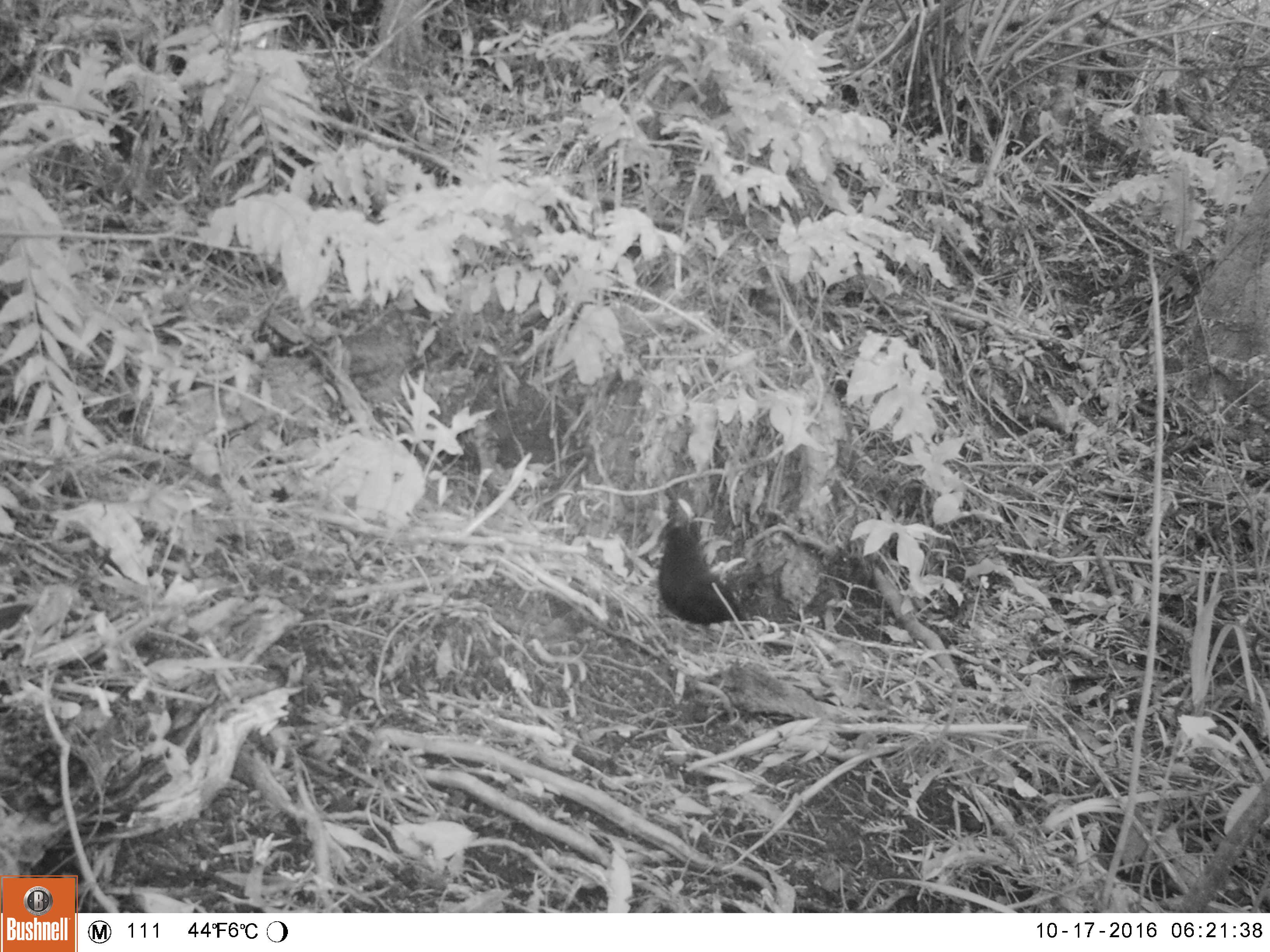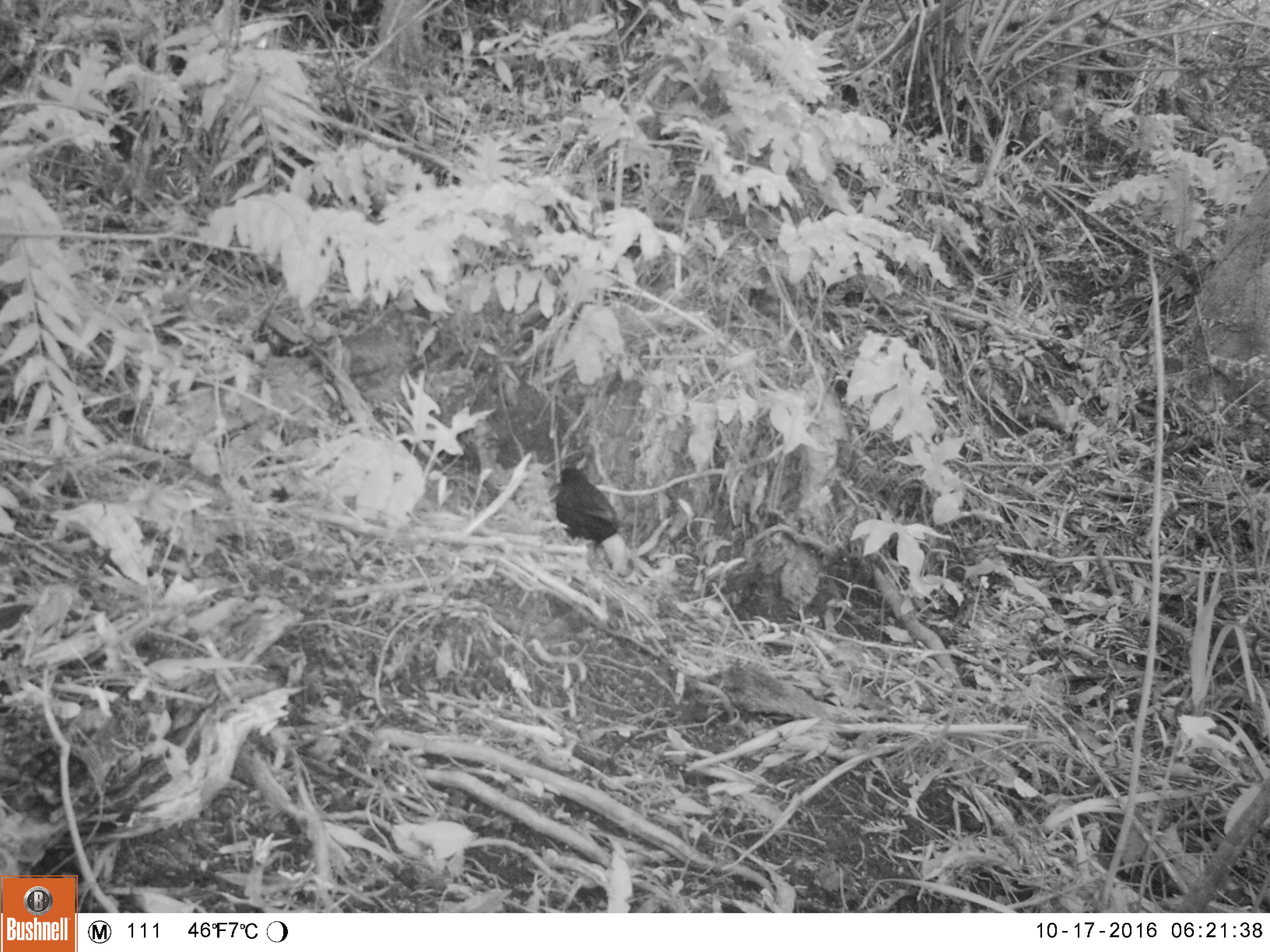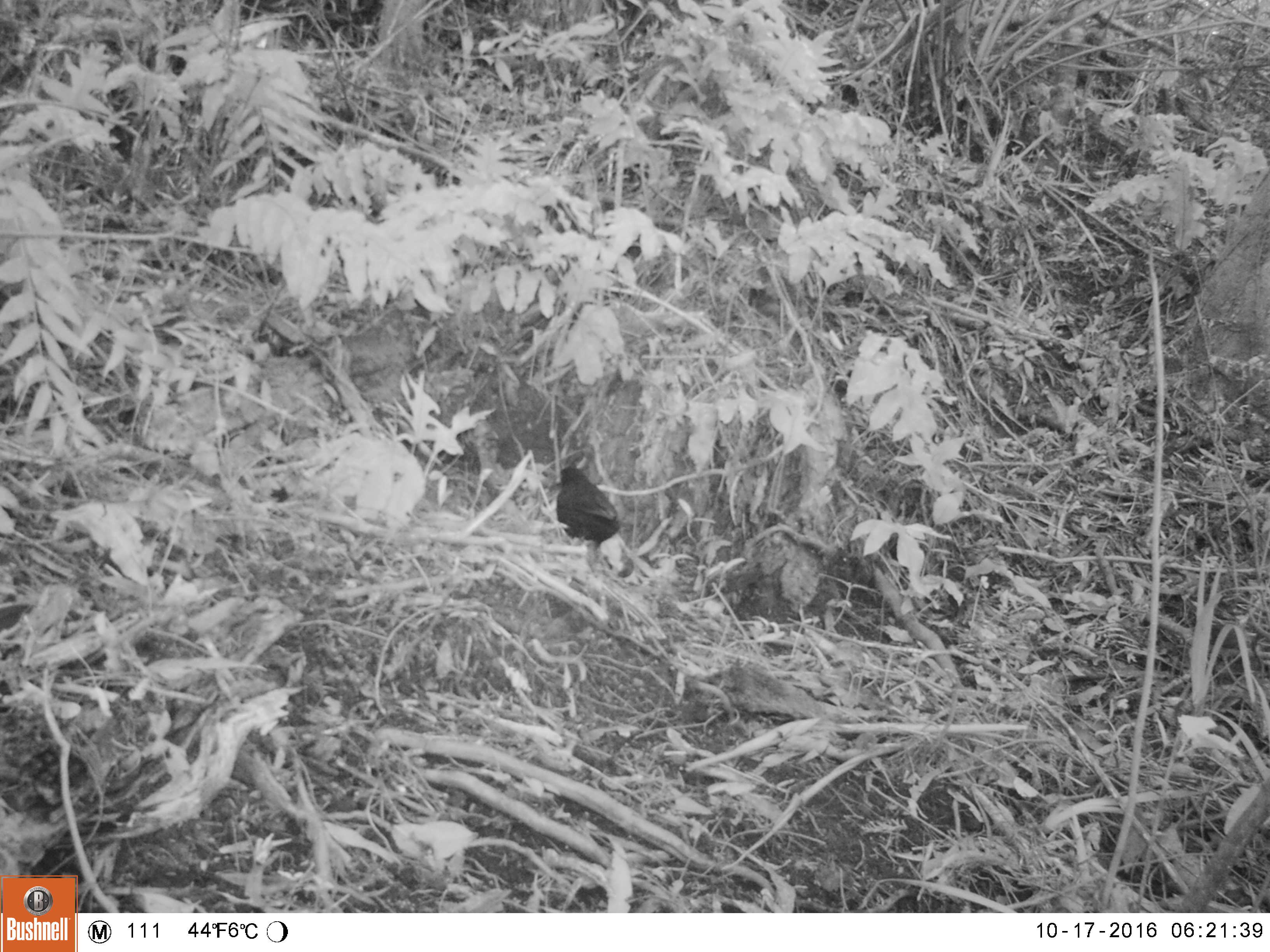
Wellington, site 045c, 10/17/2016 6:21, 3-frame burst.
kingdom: Animalia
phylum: Chordata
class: Aves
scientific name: Aves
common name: bird